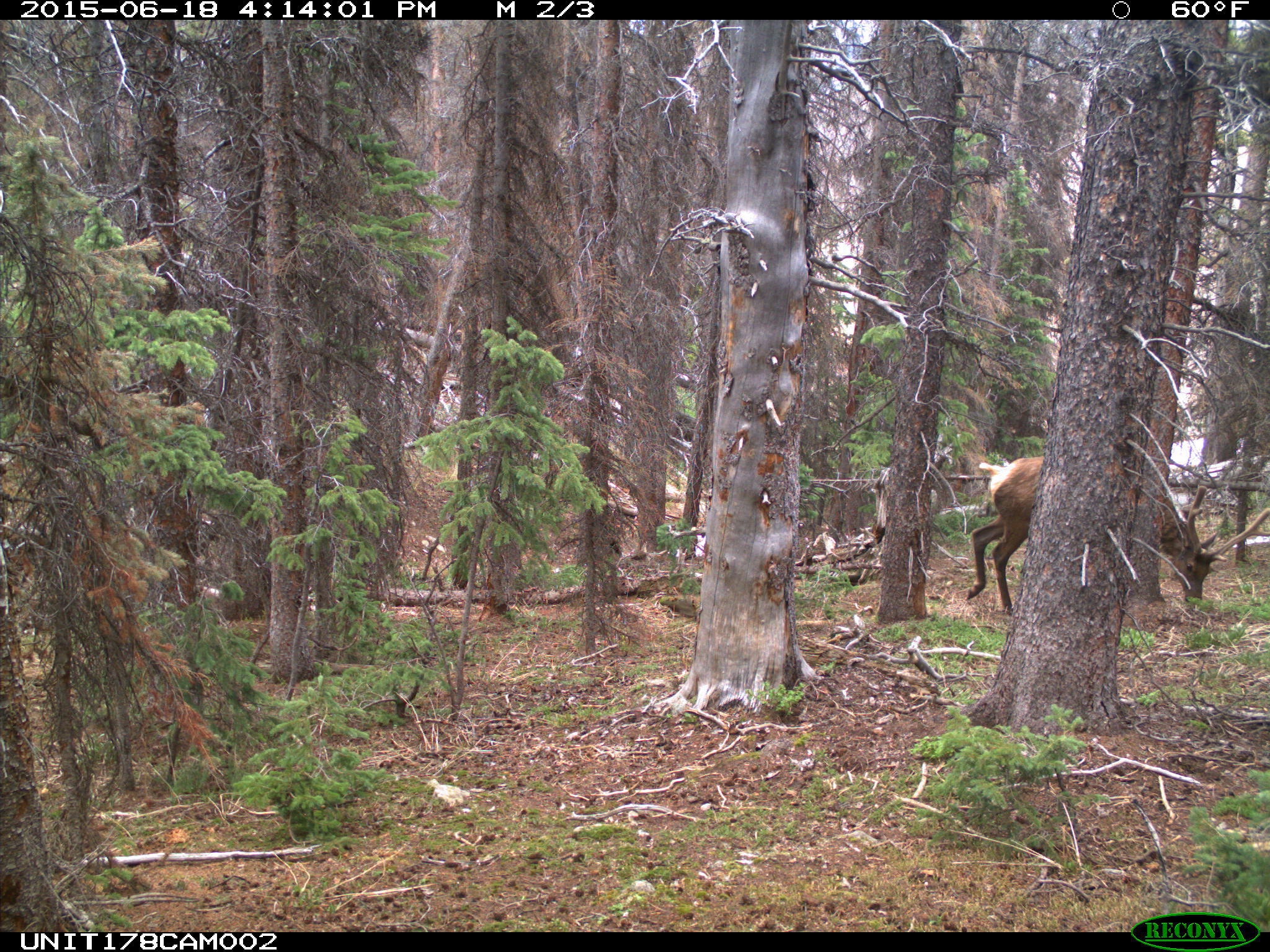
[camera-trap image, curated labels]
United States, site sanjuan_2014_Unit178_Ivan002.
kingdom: Animalia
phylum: Chordata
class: Mammalia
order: Artiodactyla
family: Cervidae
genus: Cervus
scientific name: Cervus elaphus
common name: red deer